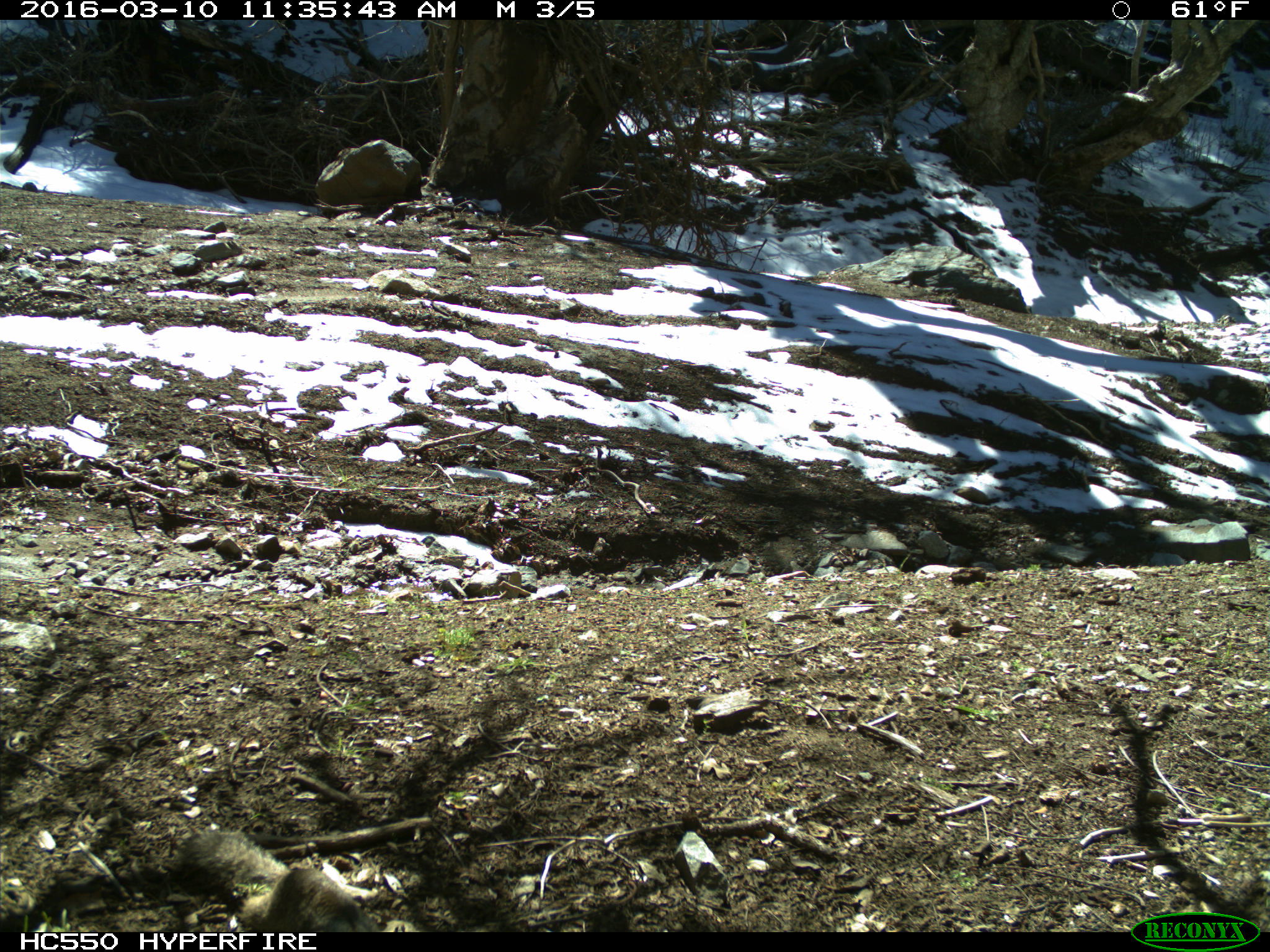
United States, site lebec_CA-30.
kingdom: Animalia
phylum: Chordata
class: Mammalia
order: Rodentia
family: Sciuridae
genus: Otospermophilus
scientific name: Otospermophilus beecheyi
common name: california ground squirrel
Otospermophilus beecheyi (california ground squirrel).